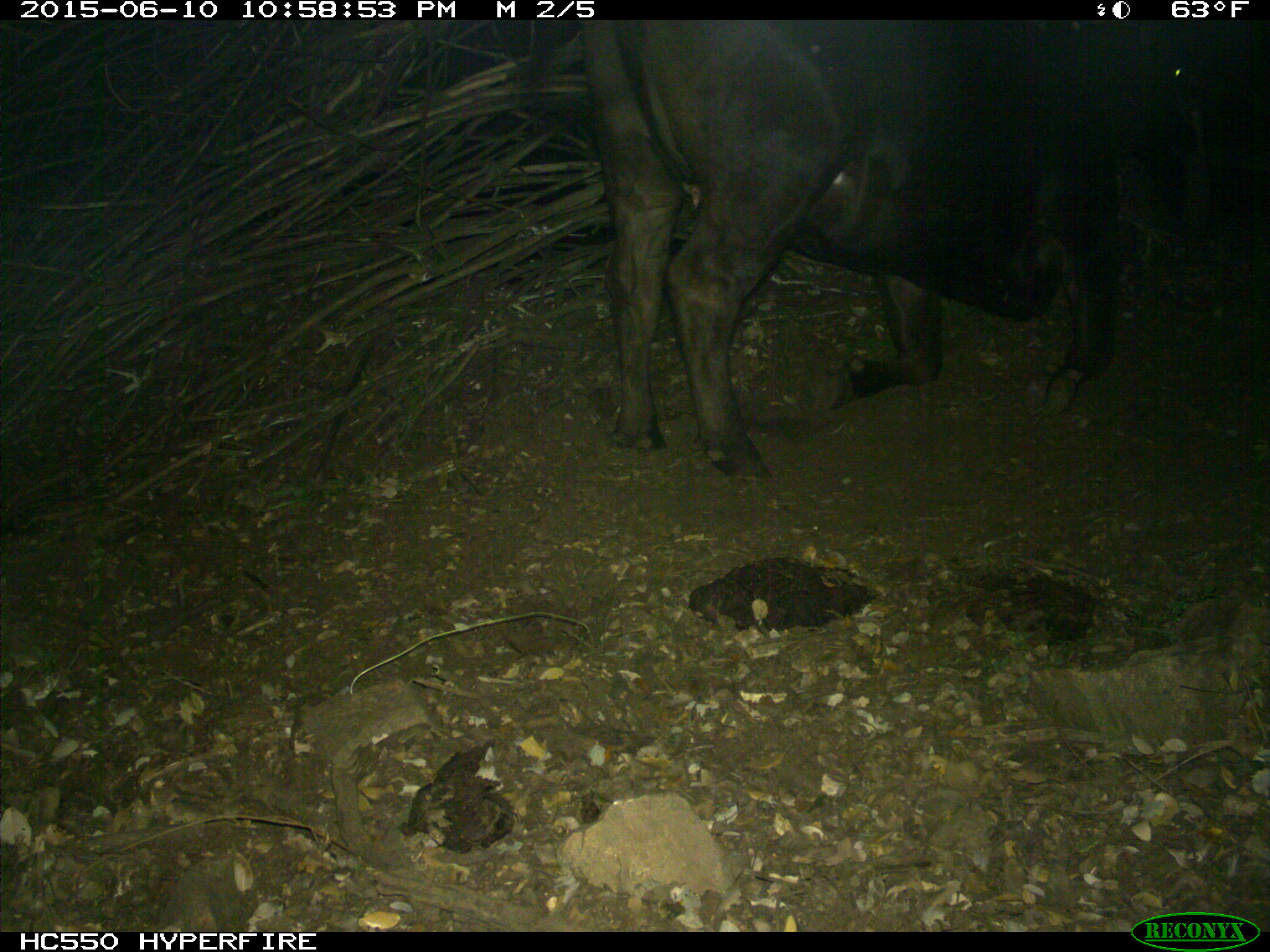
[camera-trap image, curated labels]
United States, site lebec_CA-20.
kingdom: Animalia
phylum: Chordata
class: Mammalia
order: Artiodactyla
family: Bovidae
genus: Bos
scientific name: Bos taurus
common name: domestic cow